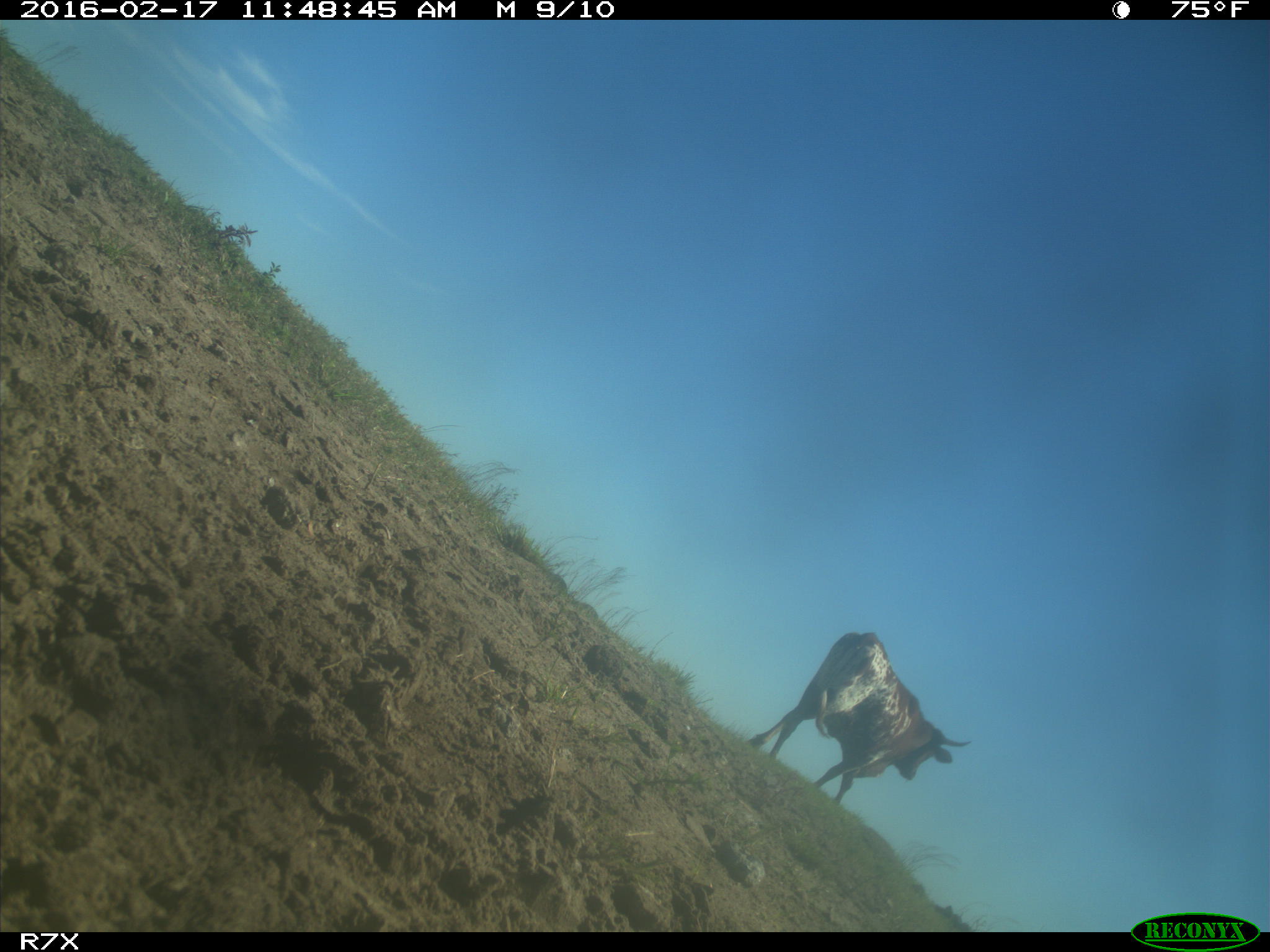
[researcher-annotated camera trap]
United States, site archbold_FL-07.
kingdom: Animalia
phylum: Chordata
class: Mammalia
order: Artiodactyla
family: Bovidae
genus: Bos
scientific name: Bos taurus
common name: domestic cow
Bos taurus (domestic cow).